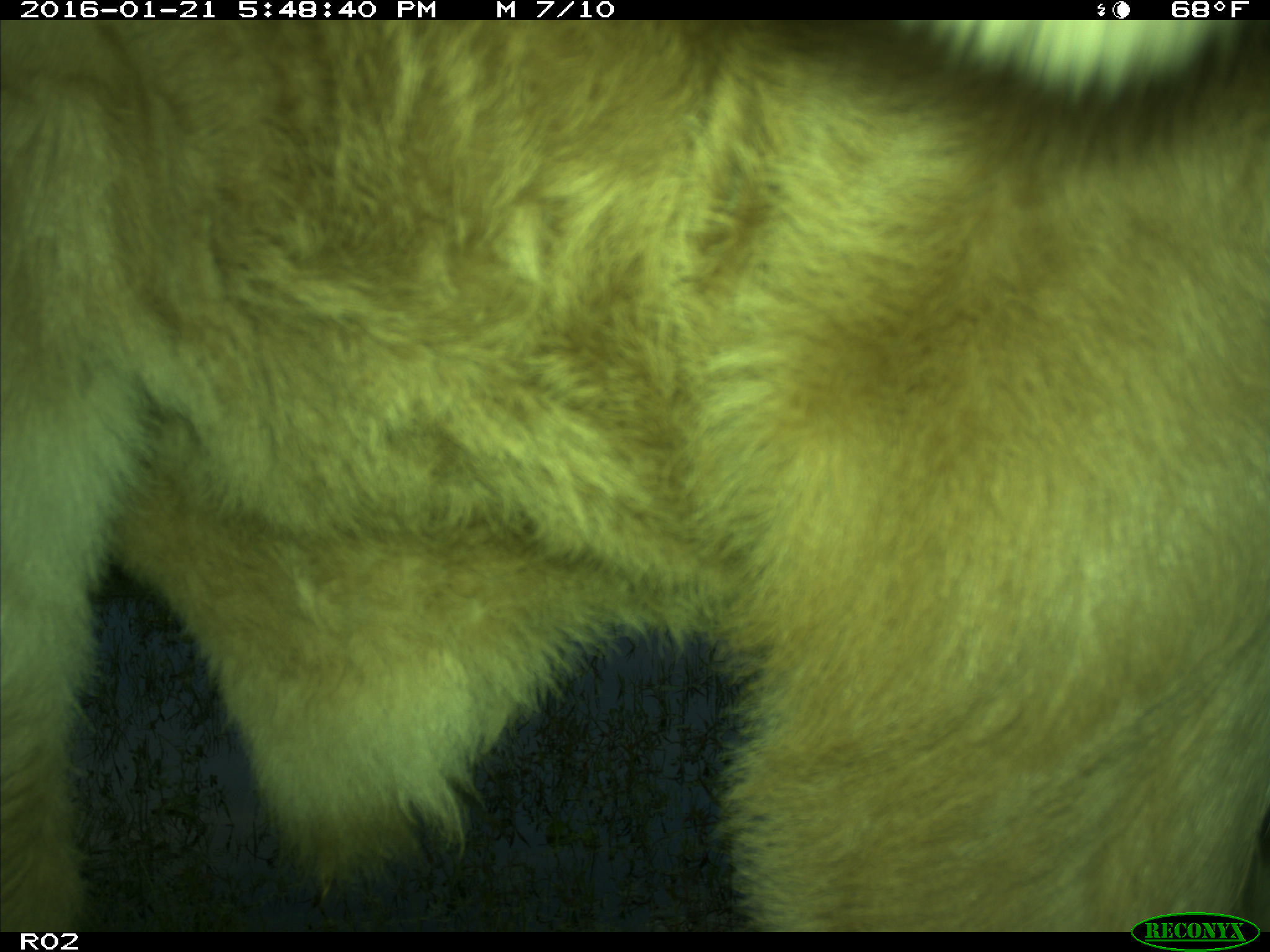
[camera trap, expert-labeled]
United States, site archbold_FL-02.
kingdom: Animalia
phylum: Chordata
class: Mammalia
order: Artiodactyla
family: Bovidae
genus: Bos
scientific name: Bos taurus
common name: domestic cow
Bos taurus (domestic cow).